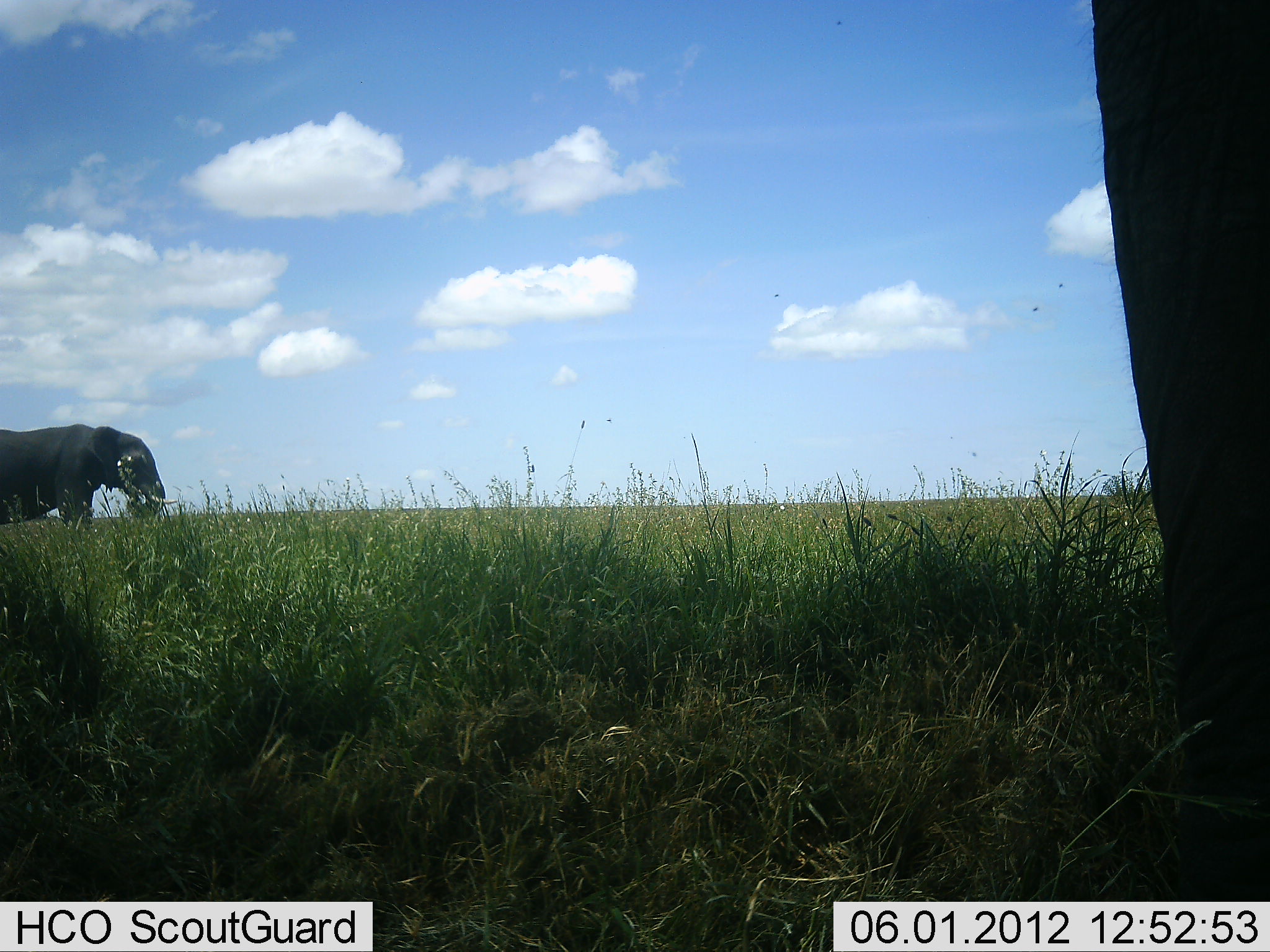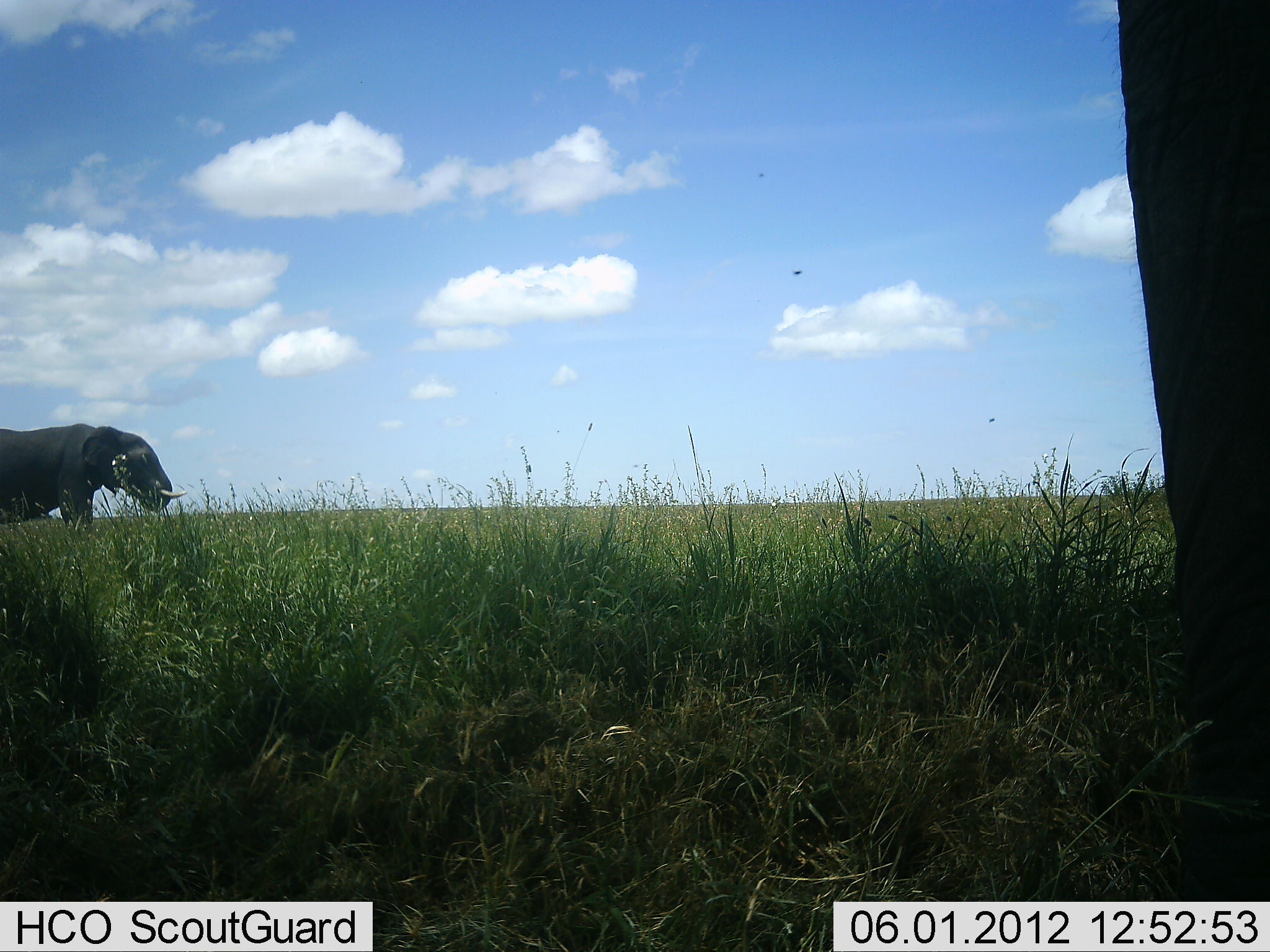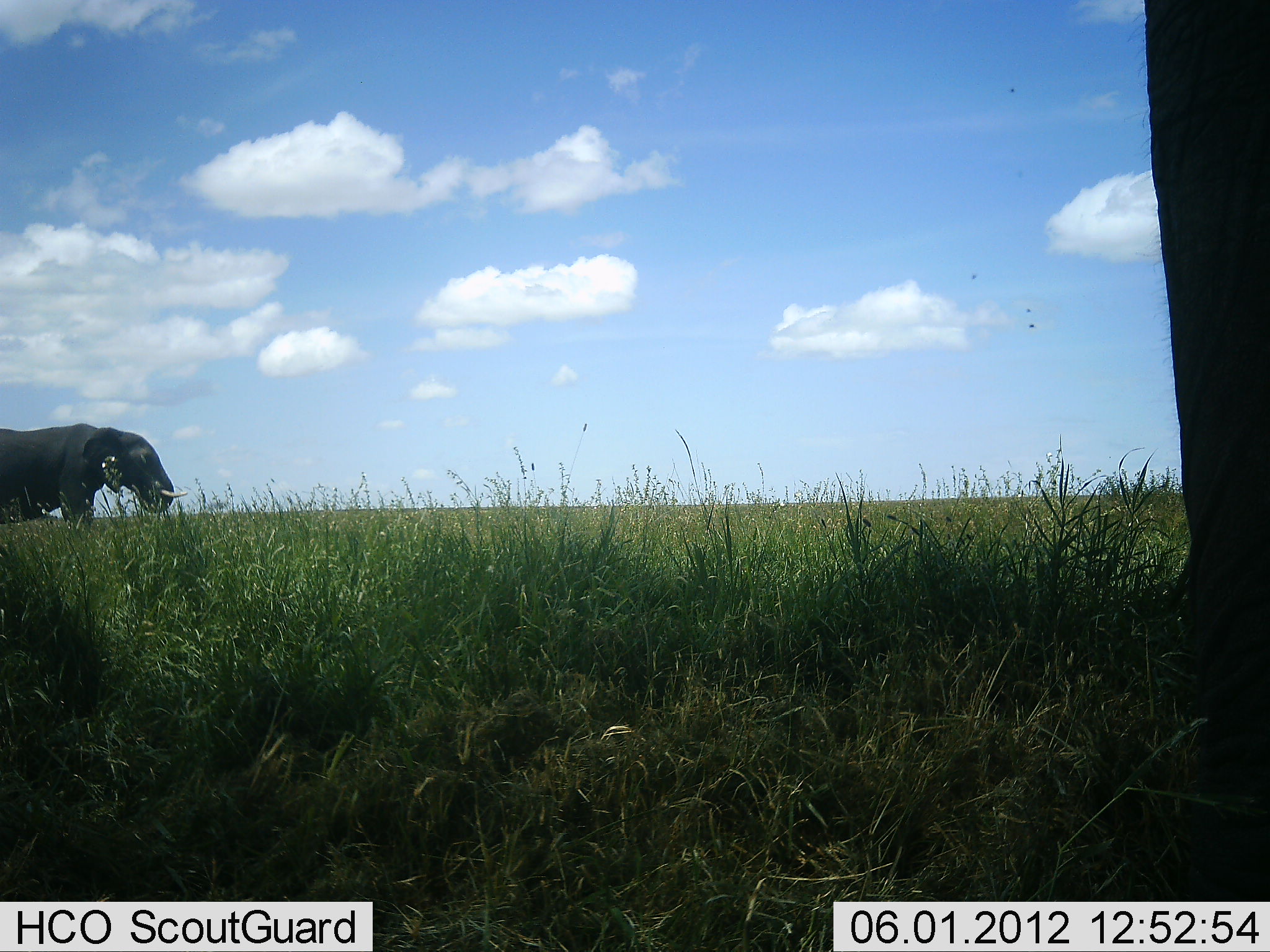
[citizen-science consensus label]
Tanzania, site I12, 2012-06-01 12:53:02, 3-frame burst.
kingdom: Animalia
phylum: Chordata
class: Mammalia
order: Proboscidea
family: Elephantidae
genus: Loxodonta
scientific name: Loxodonta africana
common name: african bush elephant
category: elephant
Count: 2.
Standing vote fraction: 60%.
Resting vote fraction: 0%.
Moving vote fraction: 10%.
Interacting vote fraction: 0%.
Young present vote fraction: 0%.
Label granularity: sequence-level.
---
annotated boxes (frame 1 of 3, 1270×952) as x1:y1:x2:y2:
animal: 1091:0:1270:902; 0:424:179:528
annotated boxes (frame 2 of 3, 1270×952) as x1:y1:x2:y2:
animal: 1118:0:1270:899; 0:423:186:525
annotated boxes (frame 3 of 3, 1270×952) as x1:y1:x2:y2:
animal: 1126:0:1270:901; 0:423:188:531